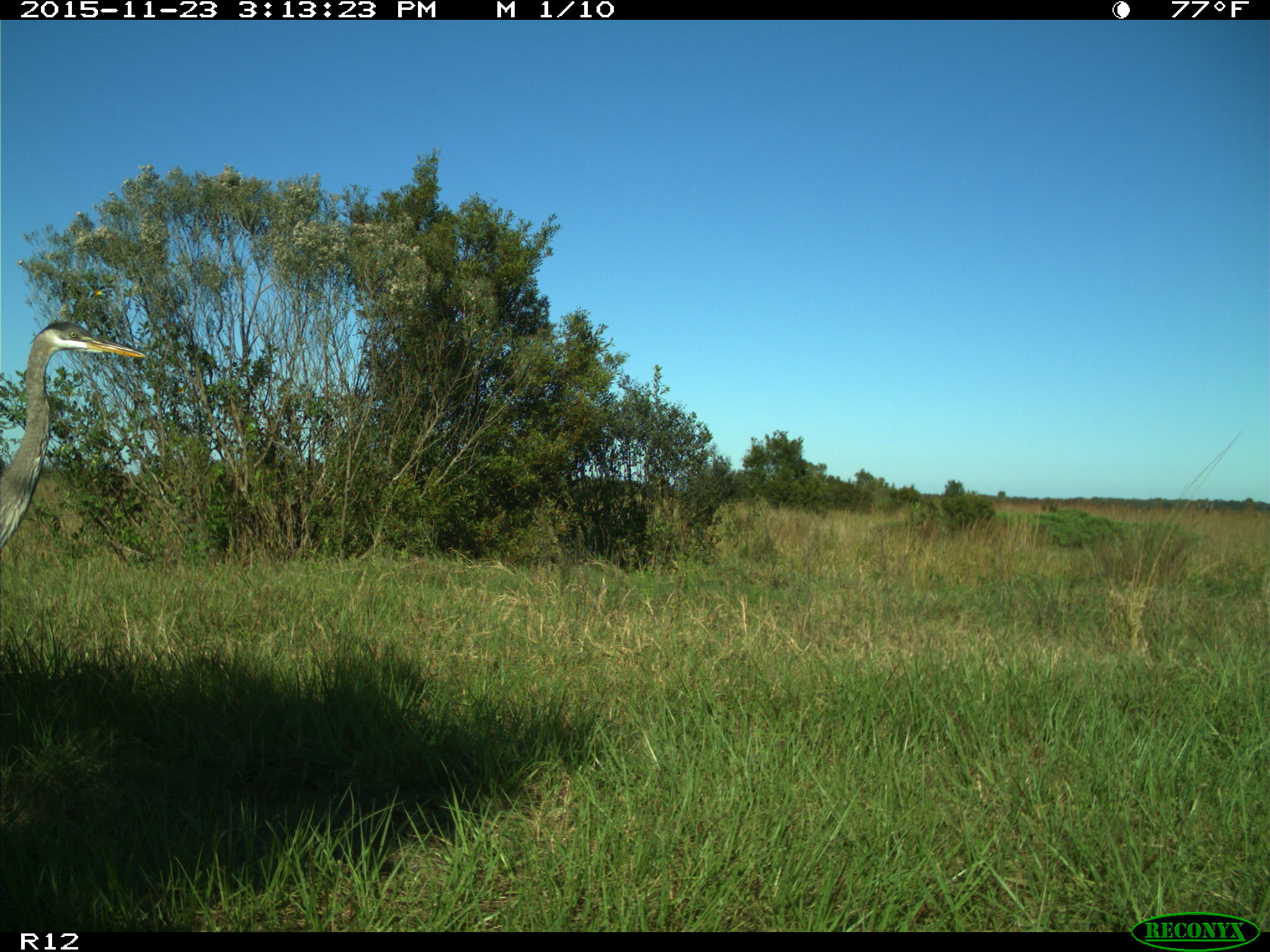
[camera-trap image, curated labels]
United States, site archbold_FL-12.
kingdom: Animalia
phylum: Chordata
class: Aves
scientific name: Aves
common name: birds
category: unidentified bird